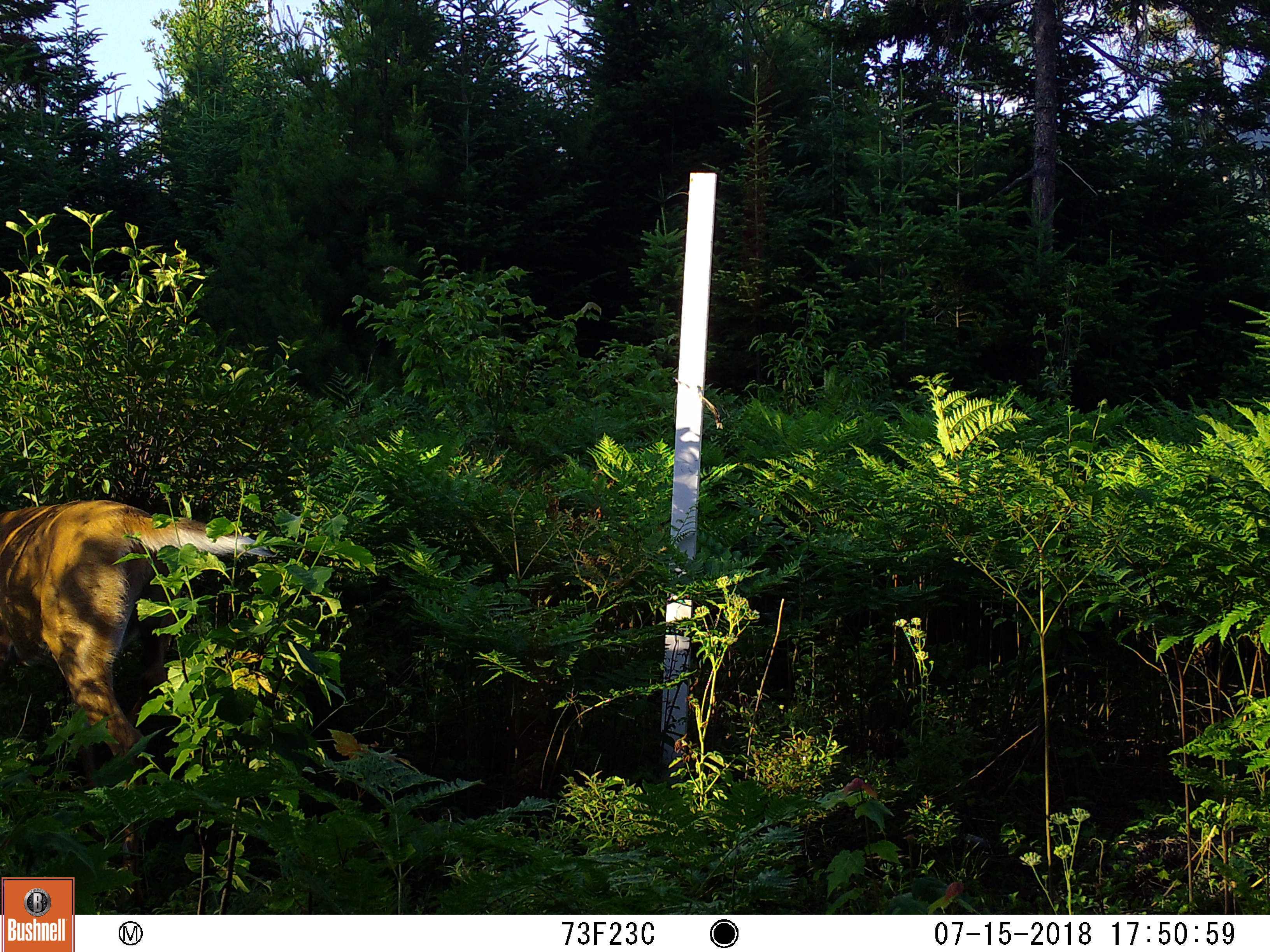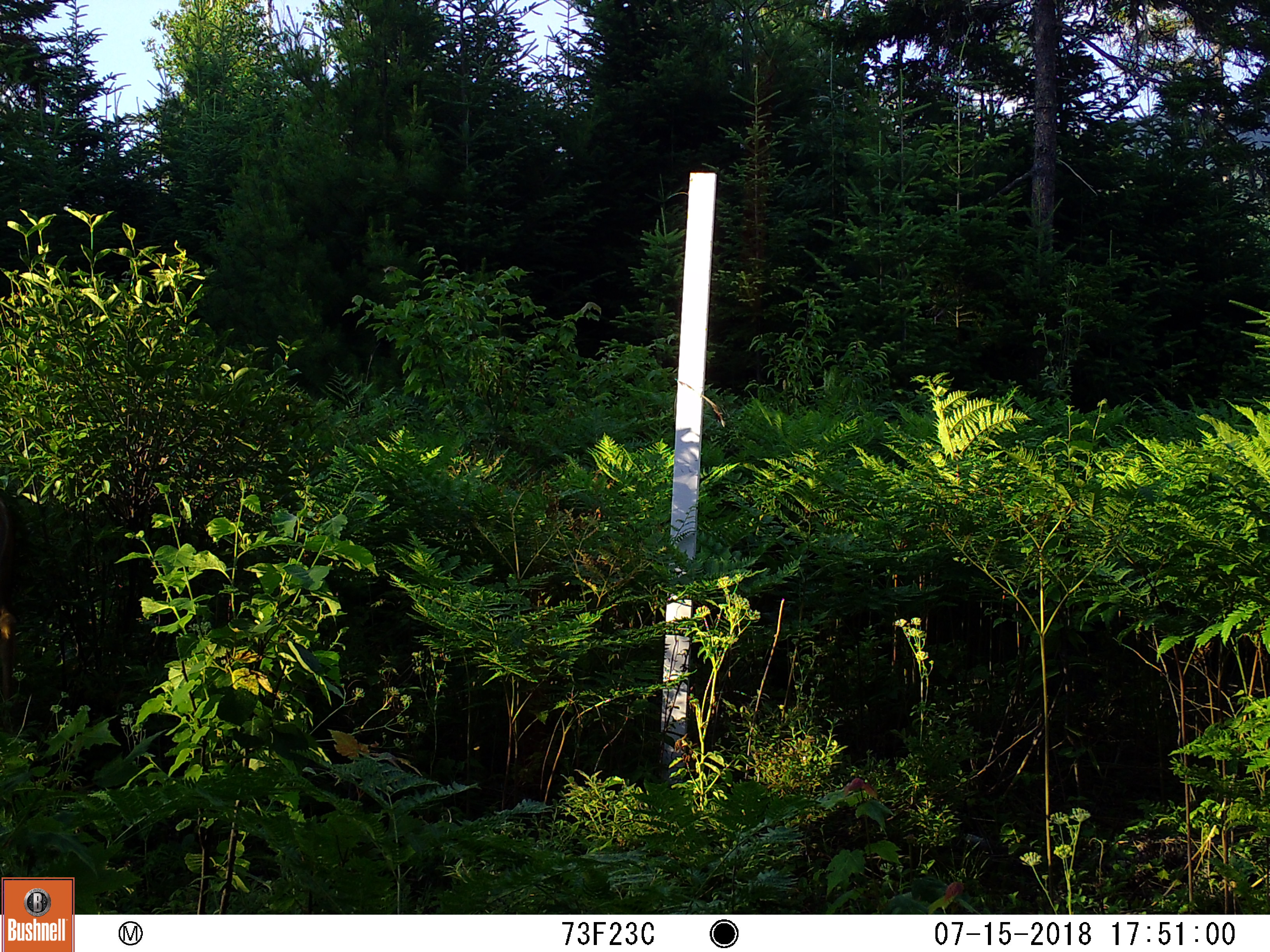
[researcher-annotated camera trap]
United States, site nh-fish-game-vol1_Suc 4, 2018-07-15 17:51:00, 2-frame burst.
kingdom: Animalia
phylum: Chordata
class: Mammalia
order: Artiodactyla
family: Cervidae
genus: Odocoileus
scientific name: Odocoileus virginianus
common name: white-tailed deer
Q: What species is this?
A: White-tailed deer (Odocoileus virginianus).